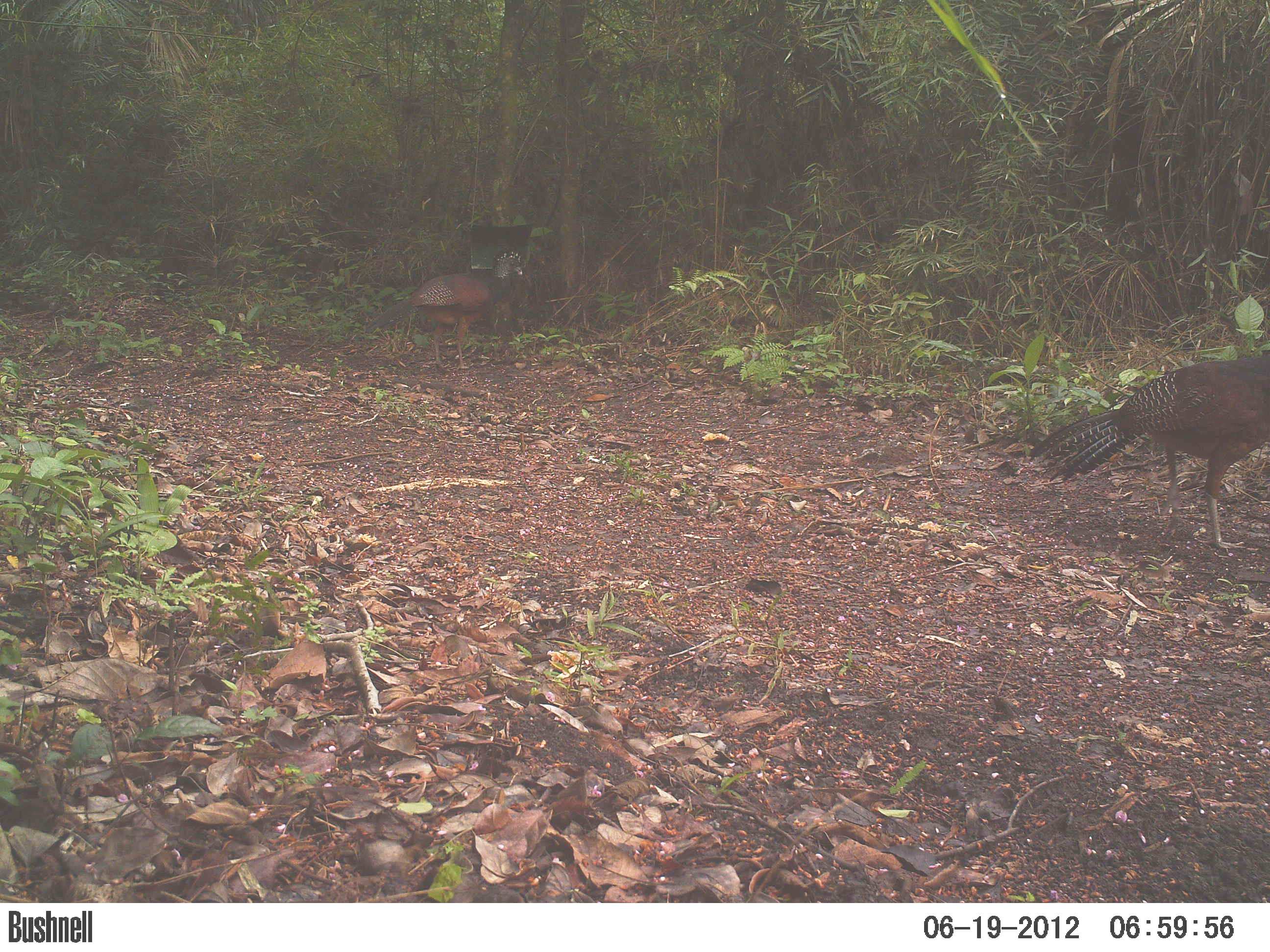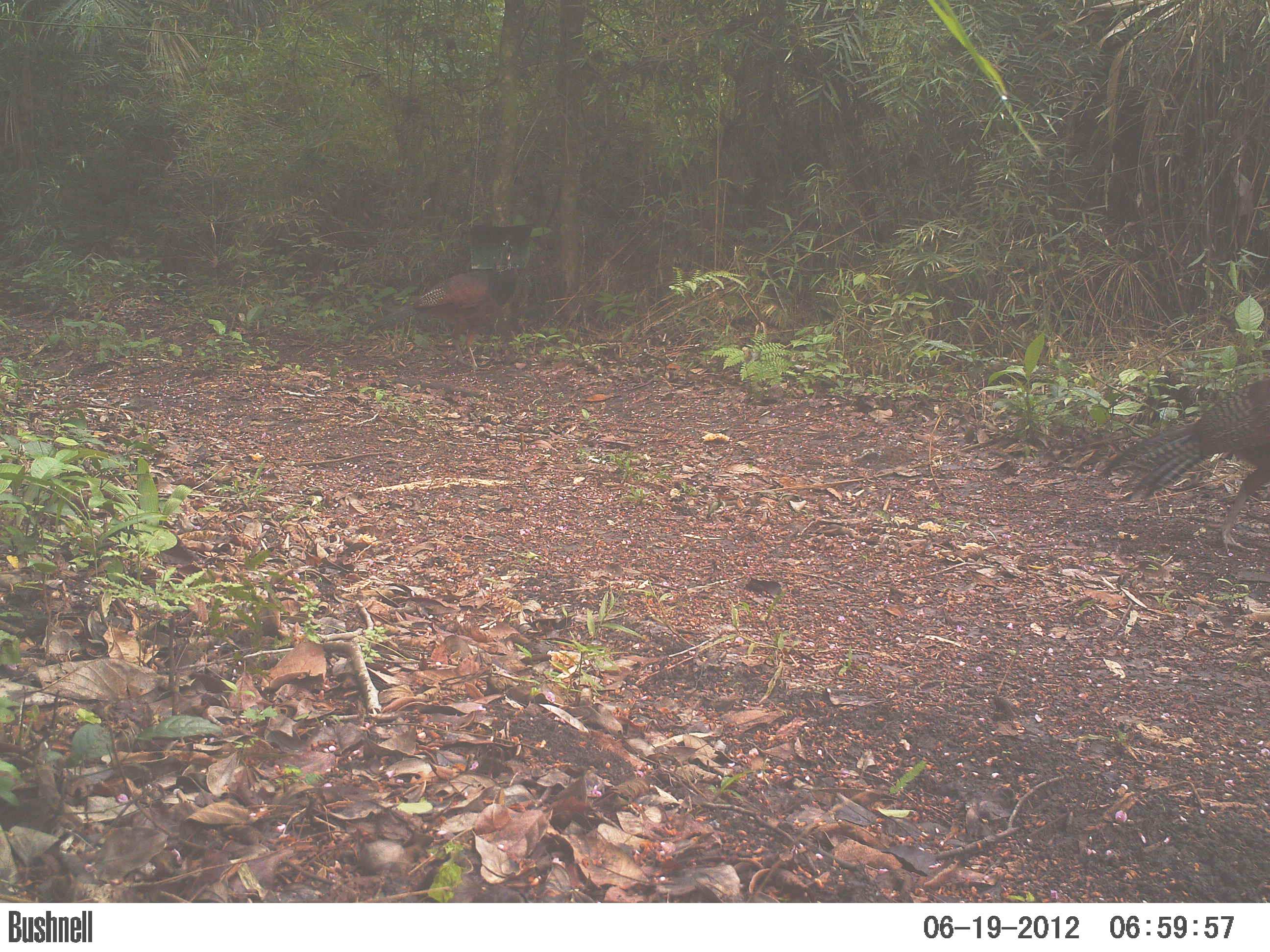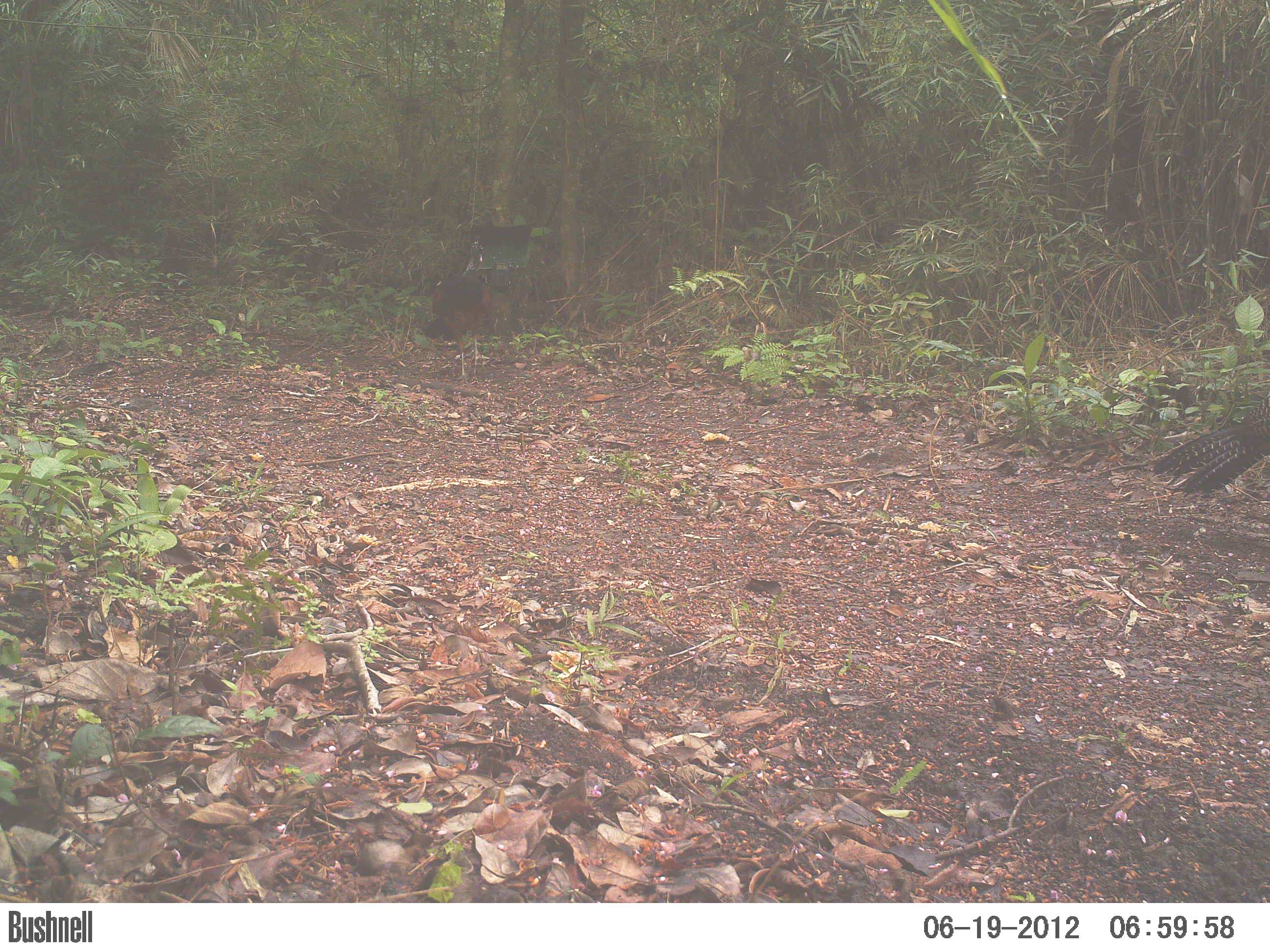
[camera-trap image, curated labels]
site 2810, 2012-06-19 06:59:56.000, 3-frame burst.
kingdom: Animalia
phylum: Chordata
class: Aves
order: Galliformes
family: Phasianidae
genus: Meleagris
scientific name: Meleagris ocellata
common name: ocellated turkey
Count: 3.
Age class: adult.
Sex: female.